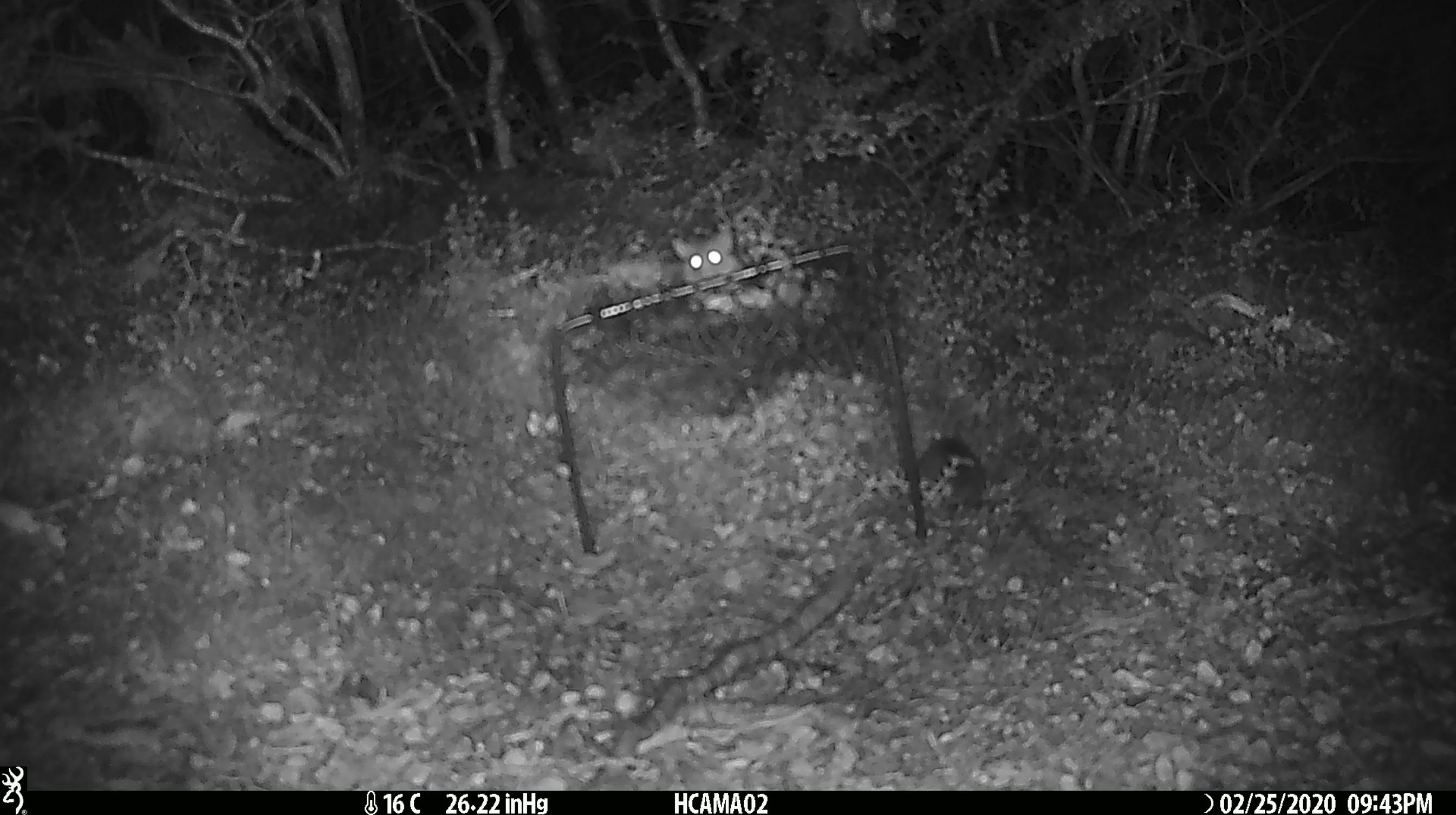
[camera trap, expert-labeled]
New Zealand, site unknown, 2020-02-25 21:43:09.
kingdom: Animalia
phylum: Chordata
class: Mammalia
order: Rodentia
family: Muridae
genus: Mus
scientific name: Mus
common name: mouse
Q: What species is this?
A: Mouse (Mus).